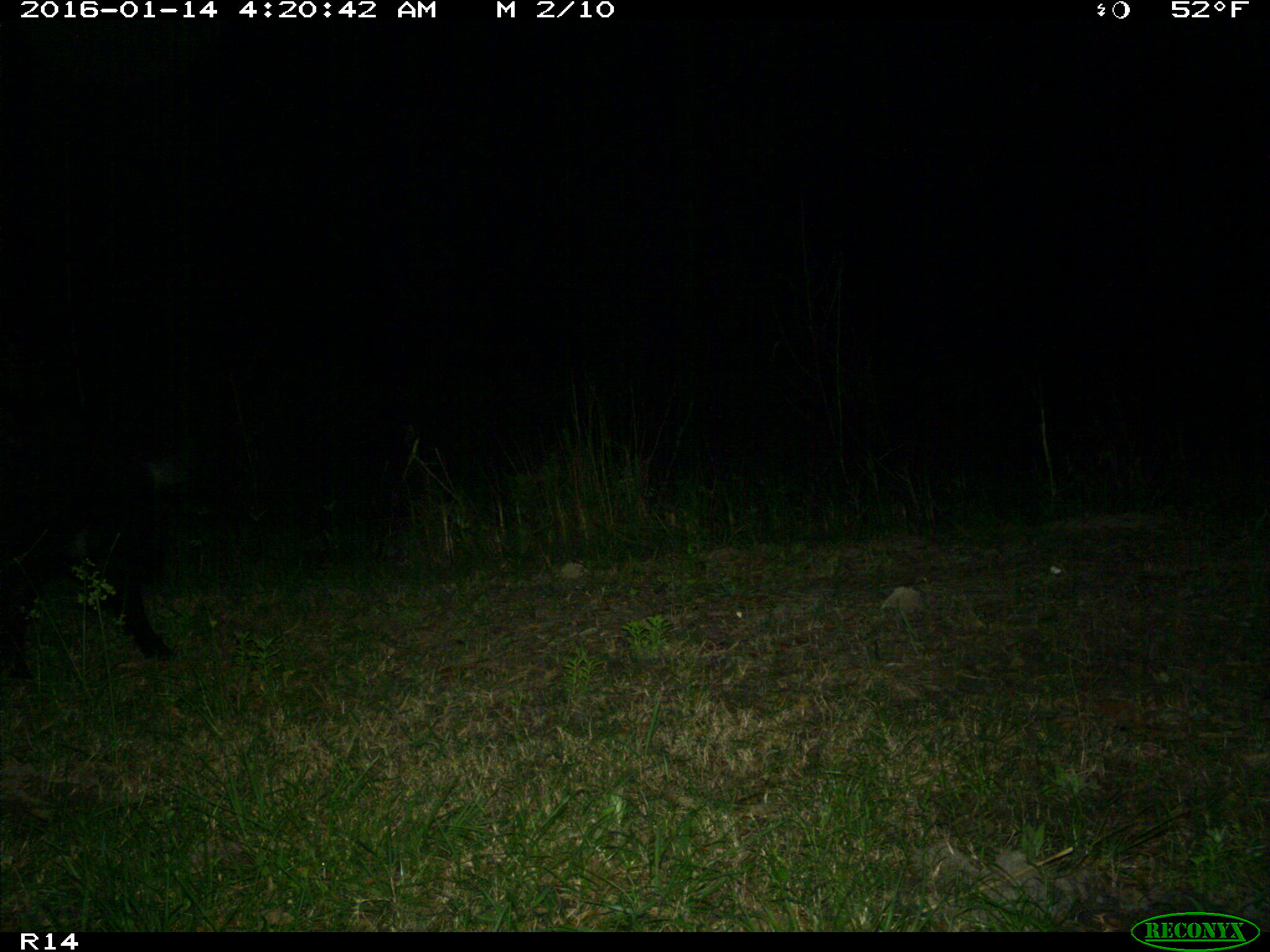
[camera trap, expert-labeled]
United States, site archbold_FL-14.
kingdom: Animalia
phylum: Chordata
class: Mammalia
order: Artiodactyla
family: Suidae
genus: Sus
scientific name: Sus scrofa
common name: wild boar